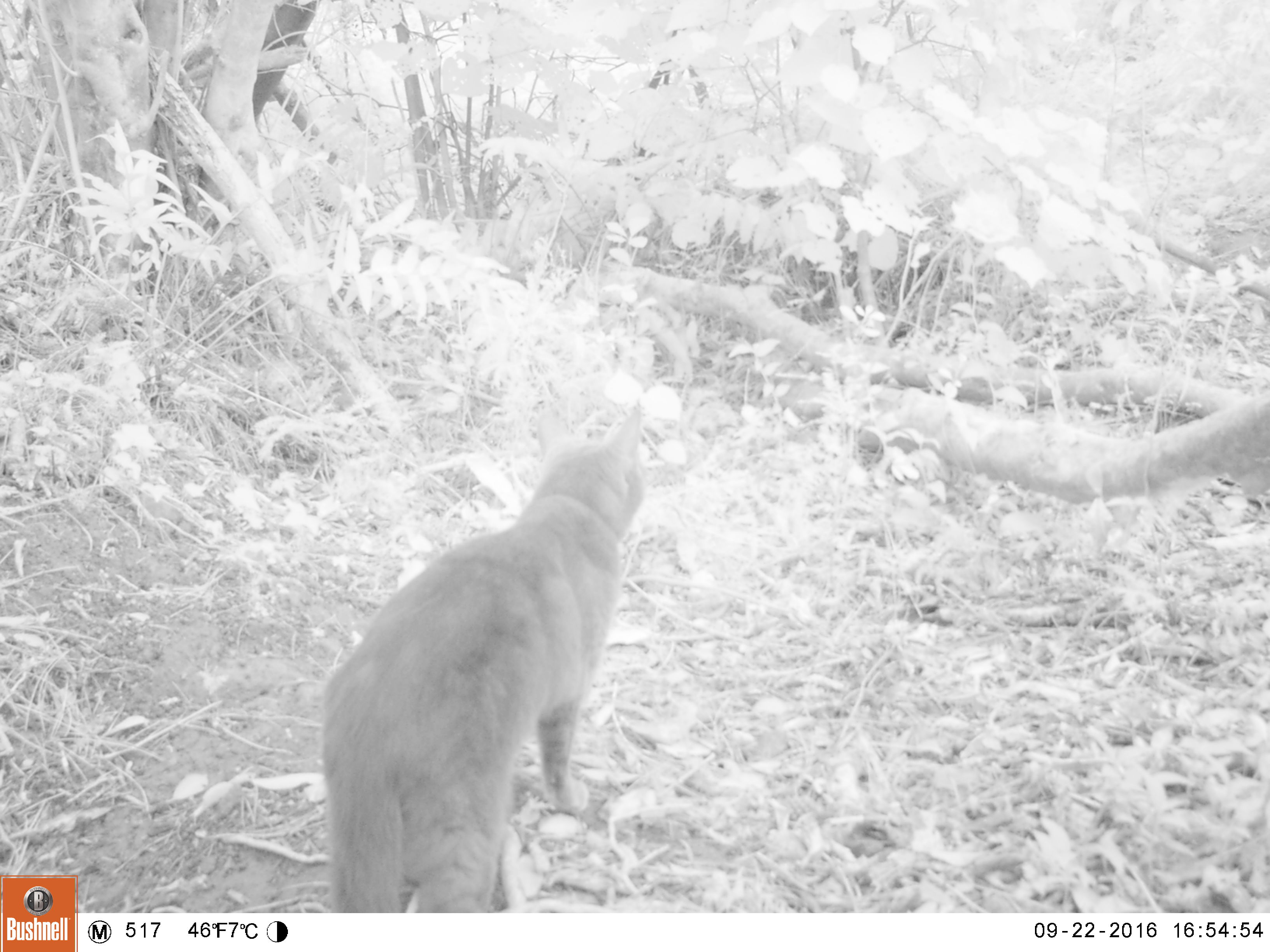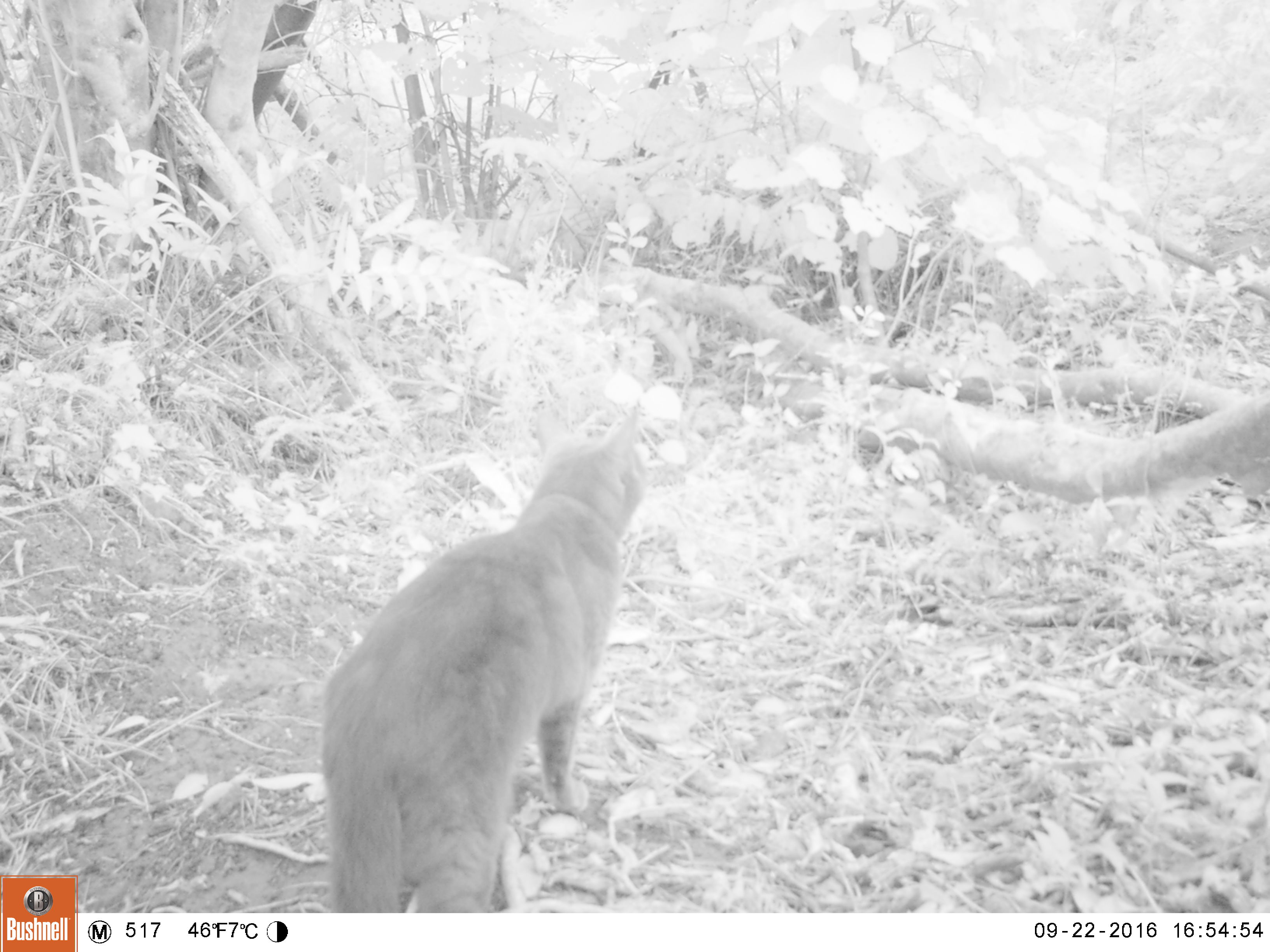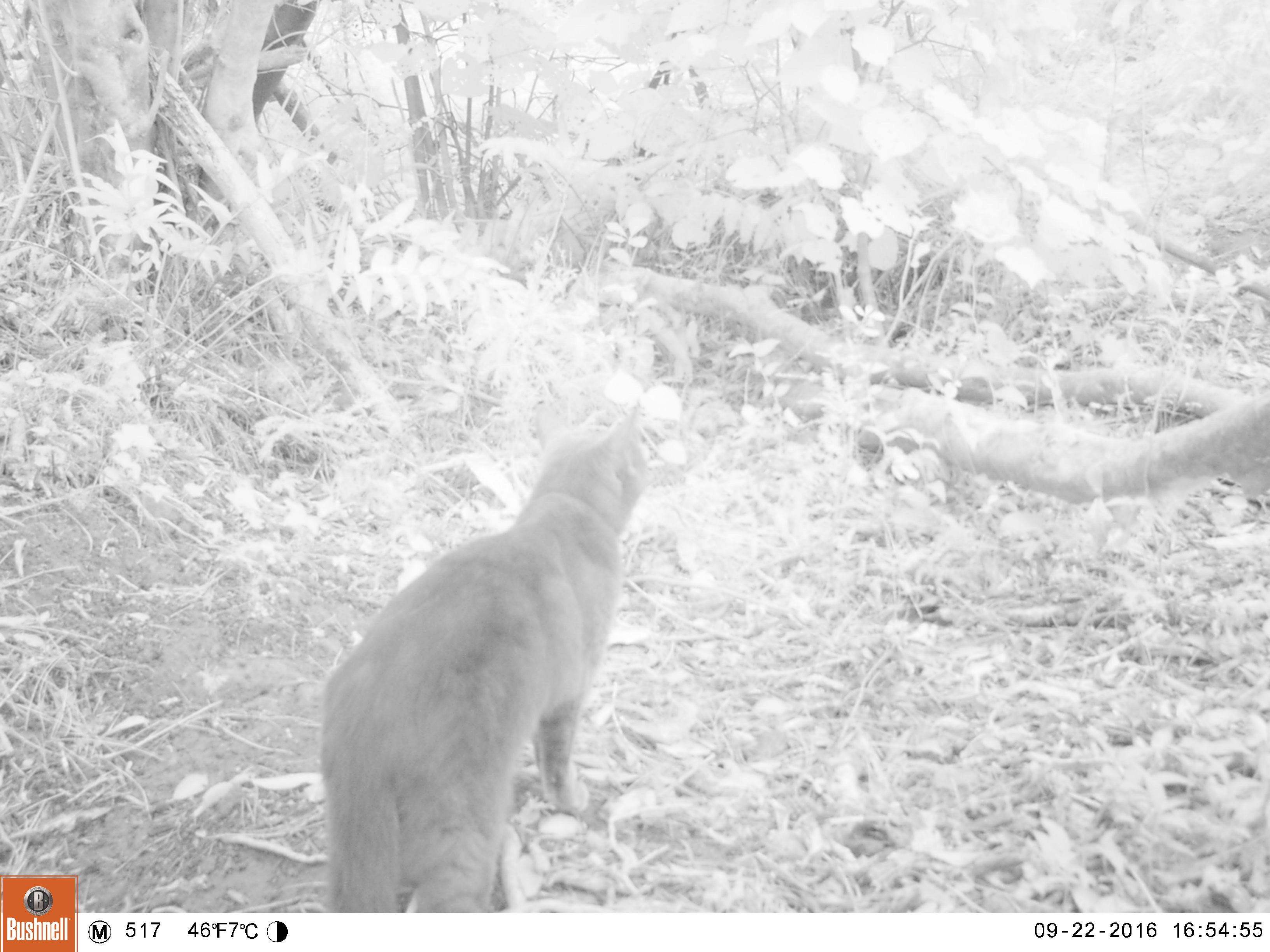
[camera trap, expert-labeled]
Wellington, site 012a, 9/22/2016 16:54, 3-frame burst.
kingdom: Animalia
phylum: Chordata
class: Mammalia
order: Carnivora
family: Felidae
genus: Felis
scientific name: Felis catus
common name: cat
Cat (Felis catus).